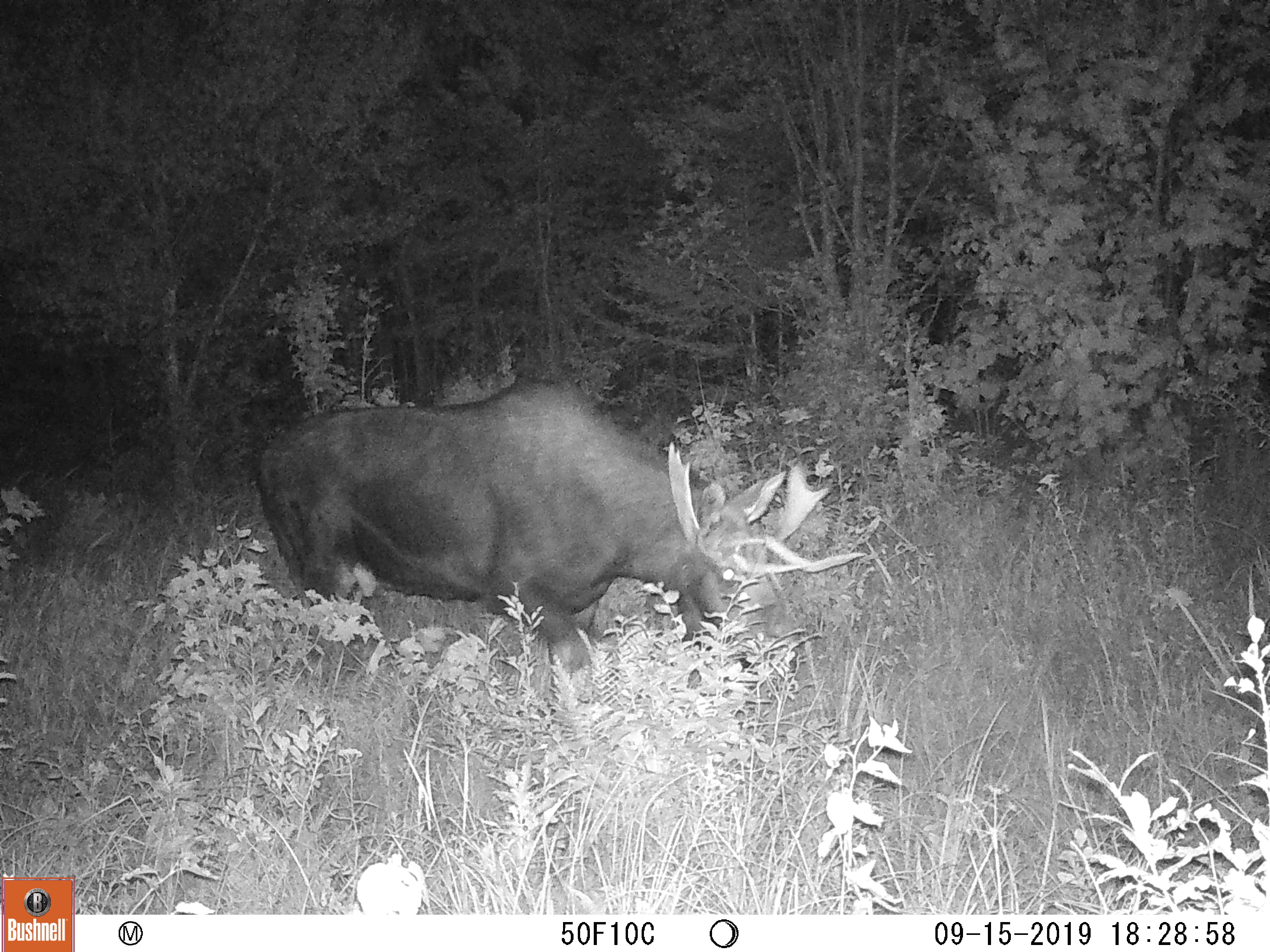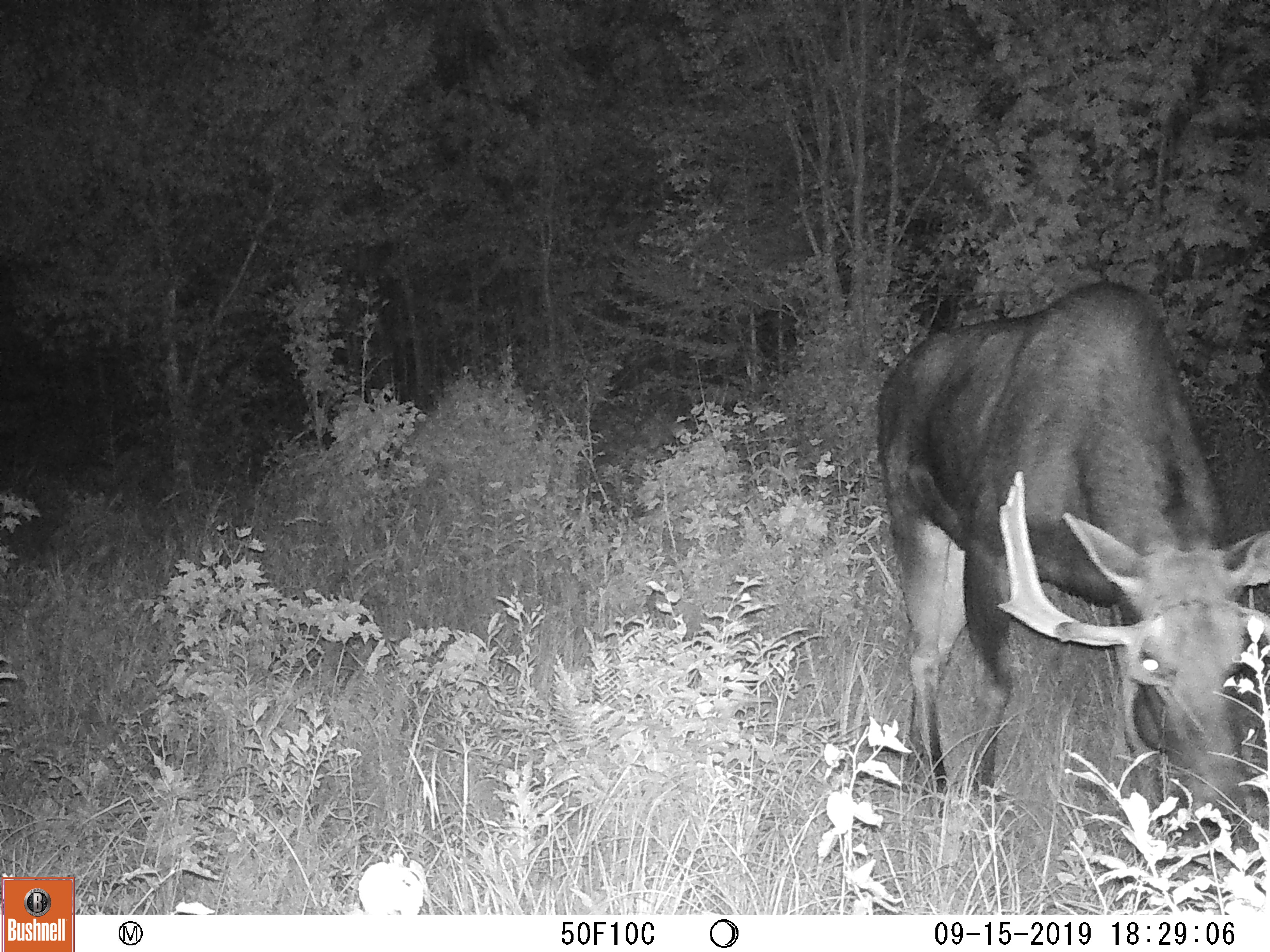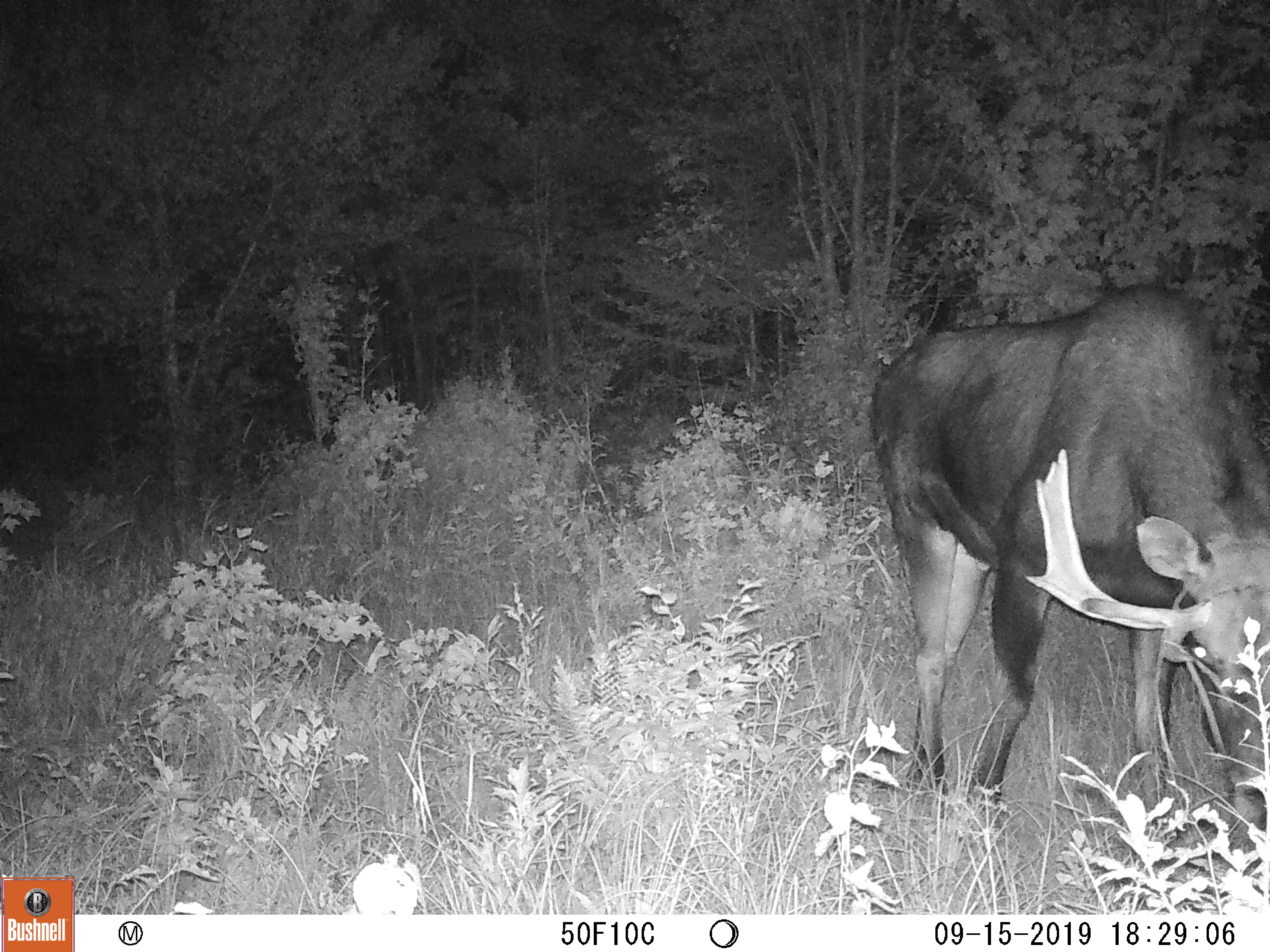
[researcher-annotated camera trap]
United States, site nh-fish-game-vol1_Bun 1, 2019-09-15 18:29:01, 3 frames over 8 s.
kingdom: Animalia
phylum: Chordata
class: Mammalia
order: Artiodactyla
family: Cervidae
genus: Alces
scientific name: Alces alces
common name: moose